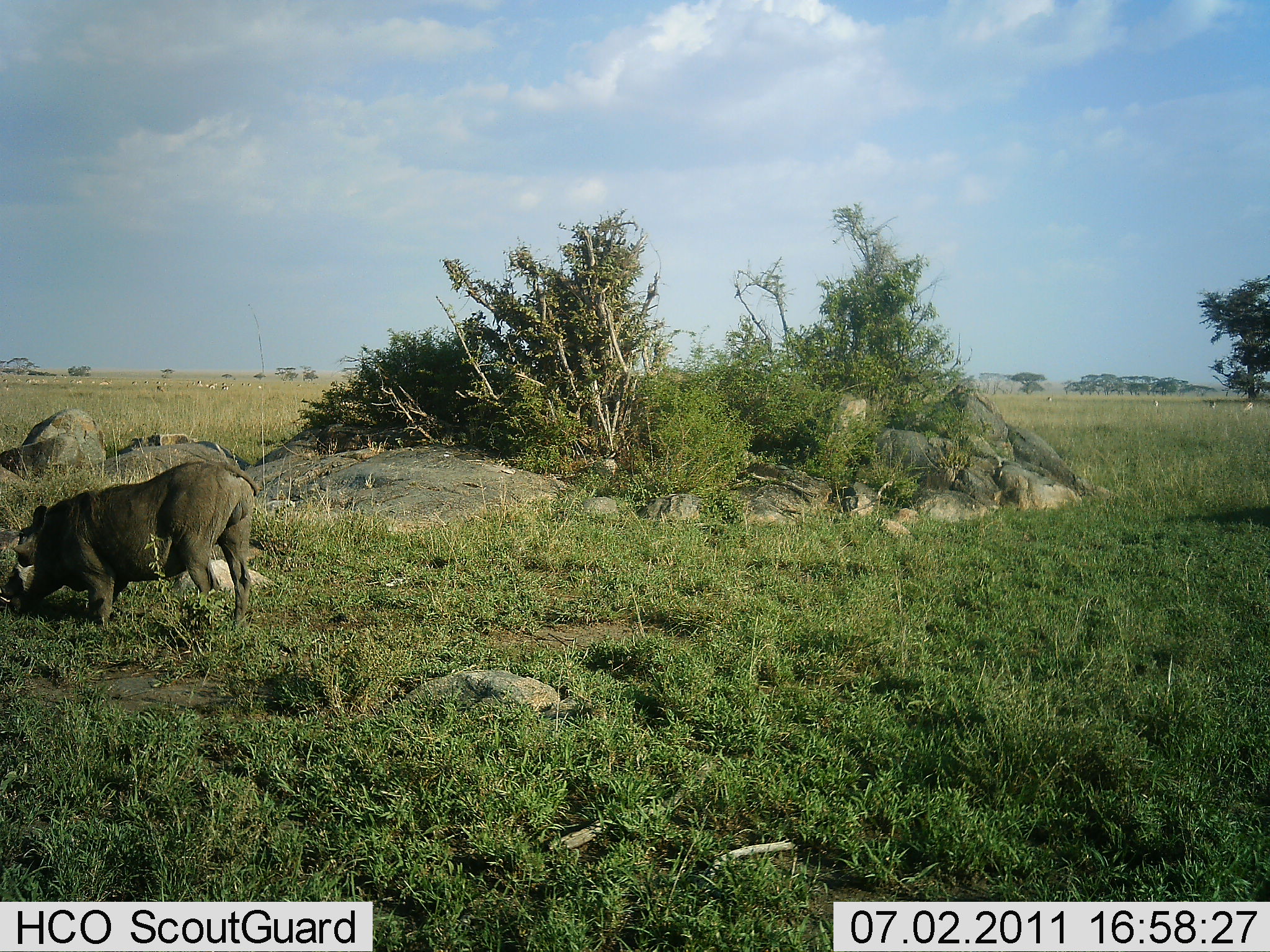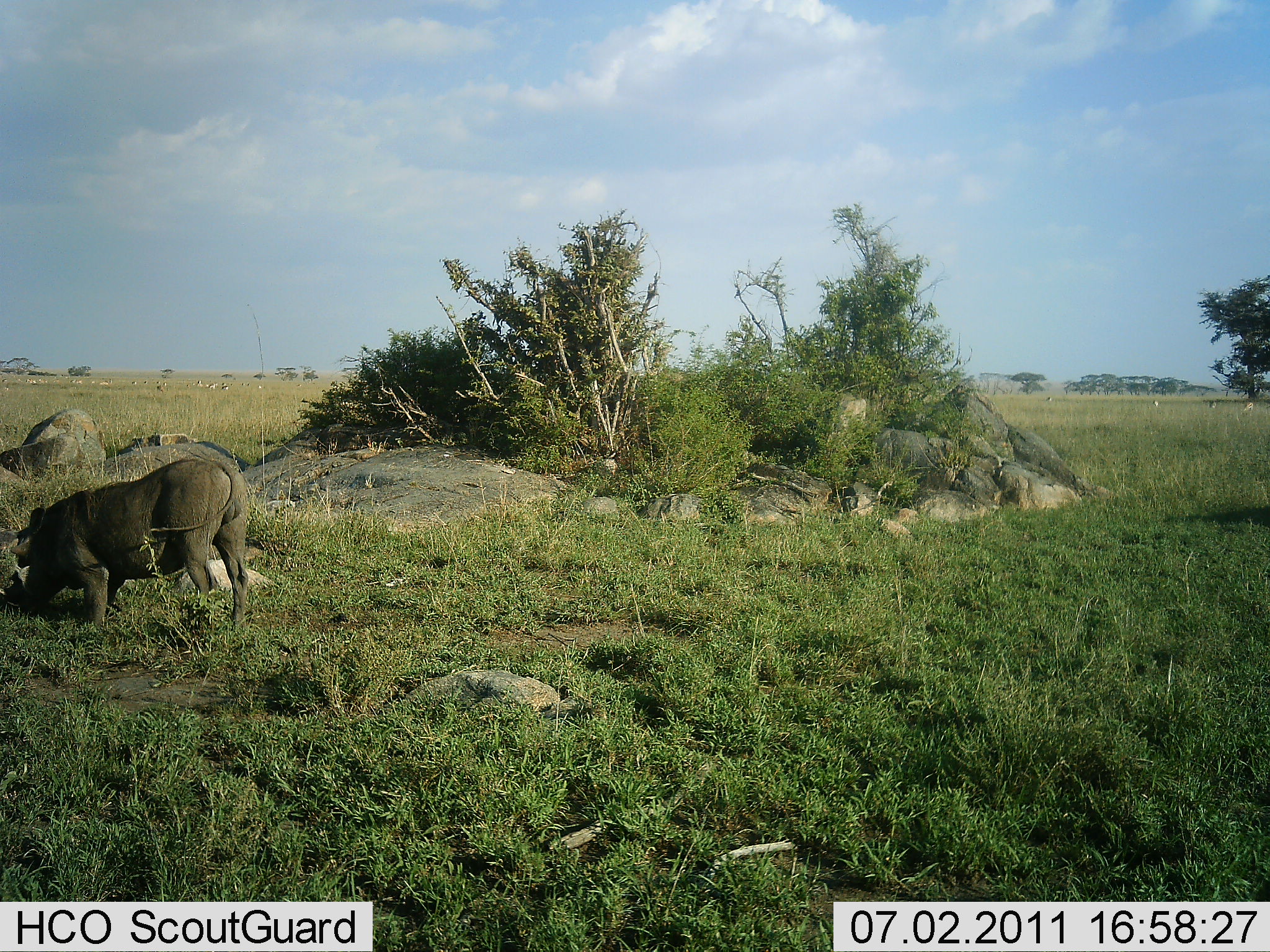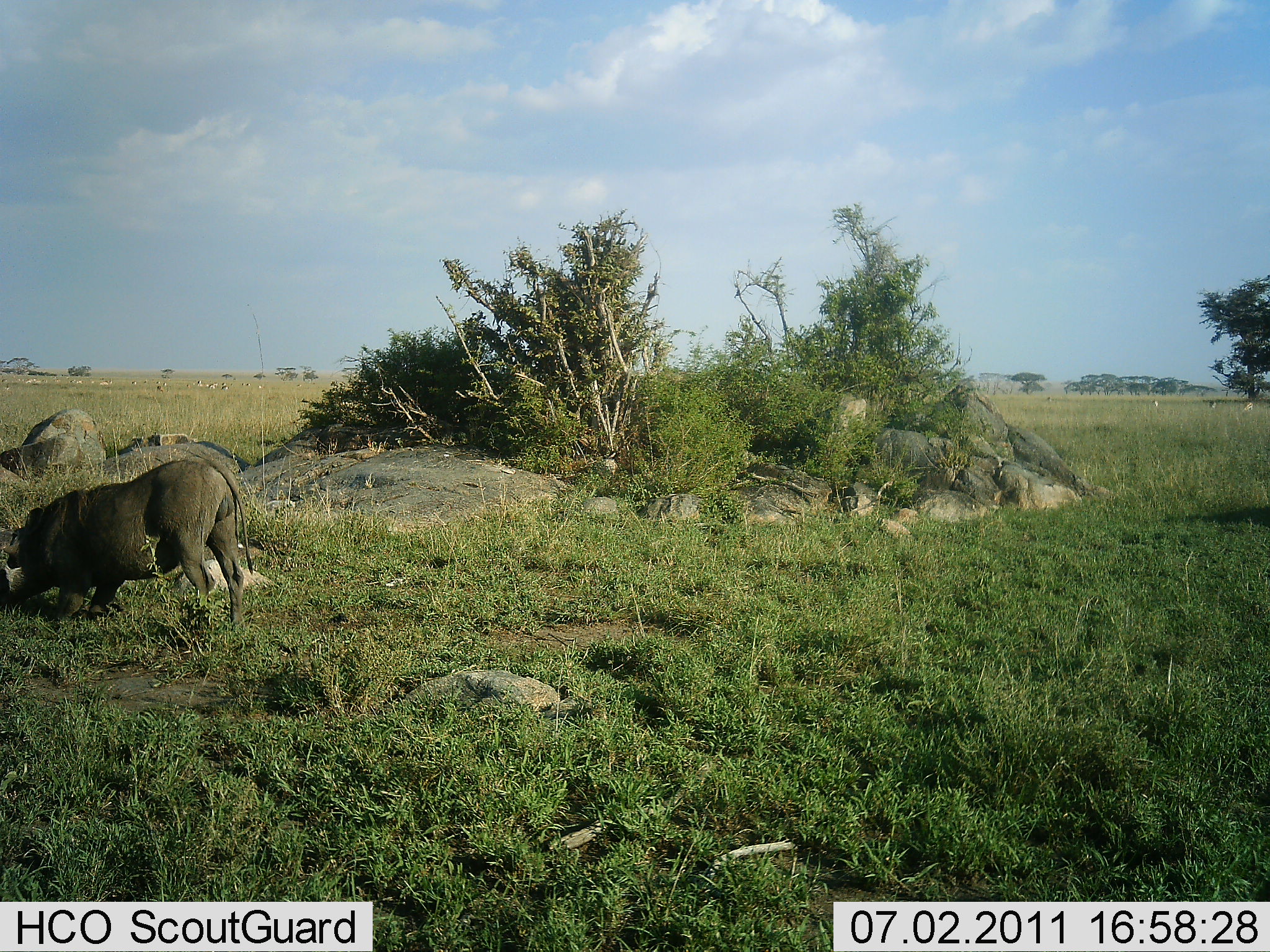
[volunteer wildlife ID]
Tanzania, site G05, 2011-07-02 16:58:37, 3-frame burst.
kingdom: Animalia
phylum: Chordata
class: Mammalia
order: Artiodactyla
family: Suidae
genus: Phacochoerus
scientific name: Phacochoerus africanus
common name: warthog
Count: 1.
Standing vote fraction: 23%.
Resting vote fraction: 0%.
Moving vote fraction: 8%.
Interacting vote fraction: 8%.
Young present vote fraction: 0%.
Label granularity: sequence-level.